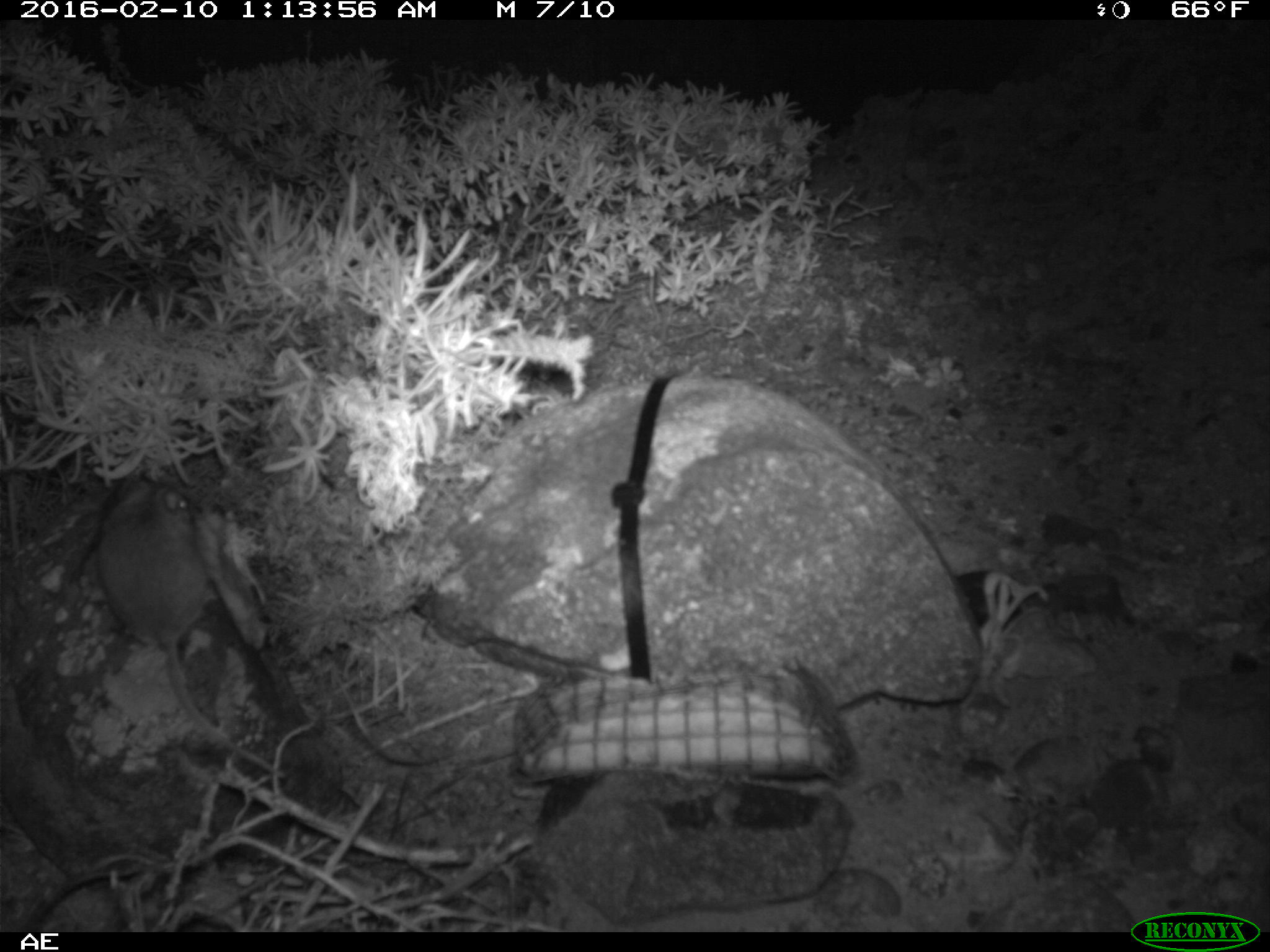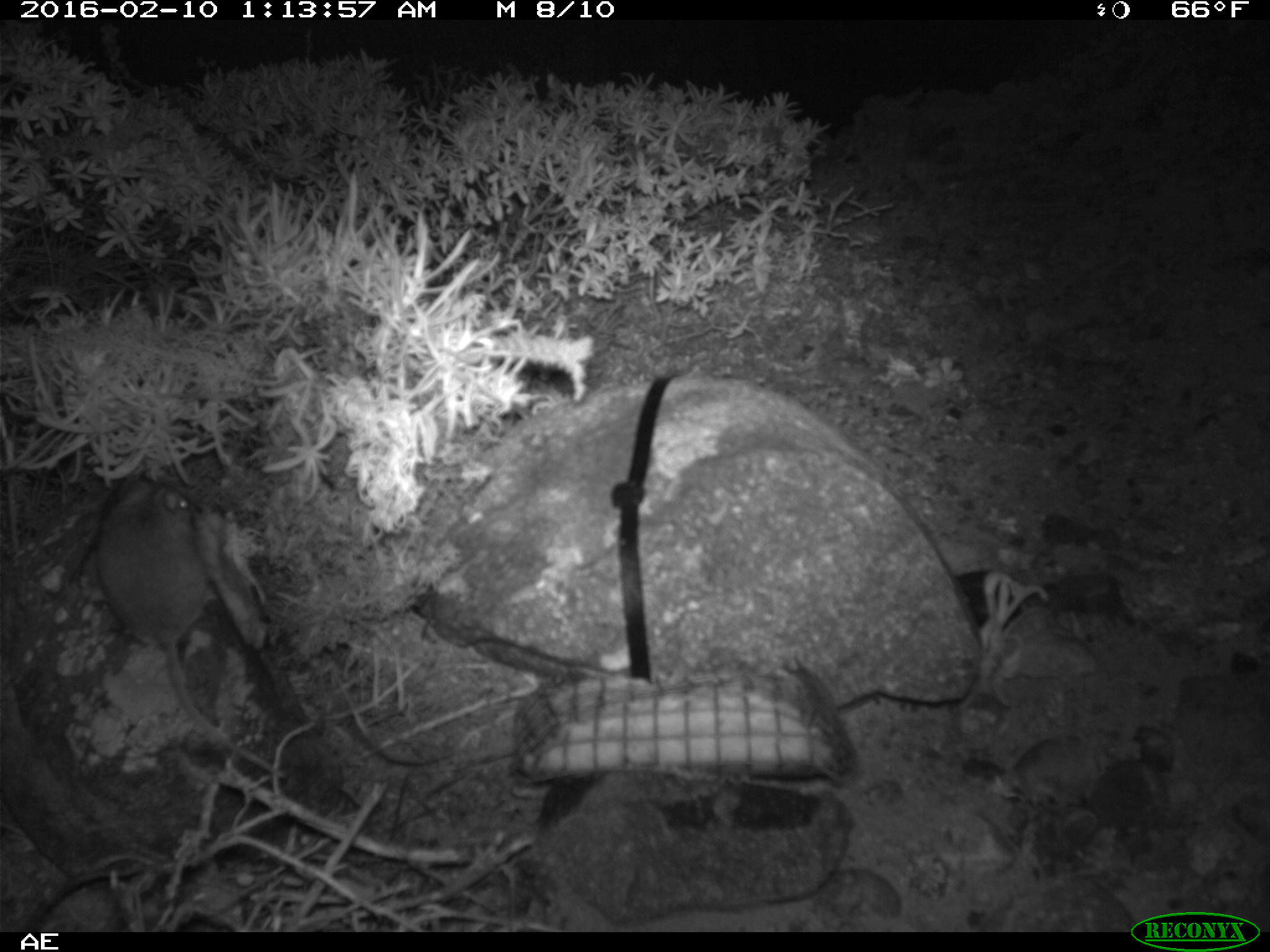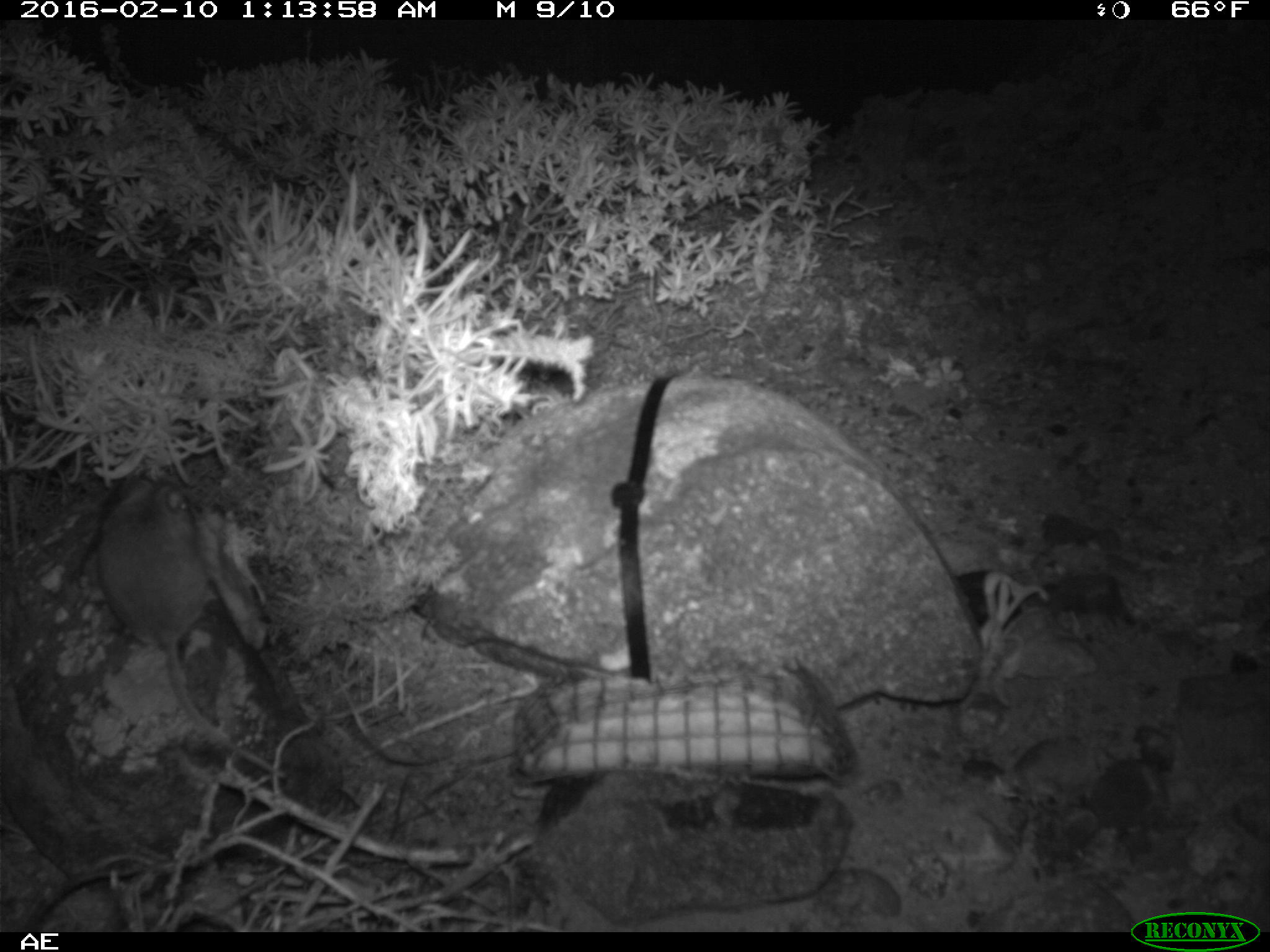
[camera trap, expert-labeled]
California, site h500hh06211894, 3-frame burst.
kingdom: Animalia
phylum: Chordata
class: Mammalia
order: Rodentia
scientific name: Rodentia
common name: rodent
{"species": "rodent (Rodentia)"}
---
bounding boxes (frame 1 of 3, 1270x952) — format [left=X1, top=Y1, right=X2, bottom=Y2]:
rodent: [left=95, top=482, right=284, bottom=776]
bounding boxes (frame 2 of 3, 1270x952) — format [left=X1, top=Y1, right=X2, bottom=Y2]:
rodent: [left=97, top=472, right=292, bottom=785]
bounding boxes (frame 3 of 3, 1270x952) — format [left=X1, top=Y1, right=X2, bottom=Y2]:
rodent: [left=98, top=481, right=286, bottom=777]